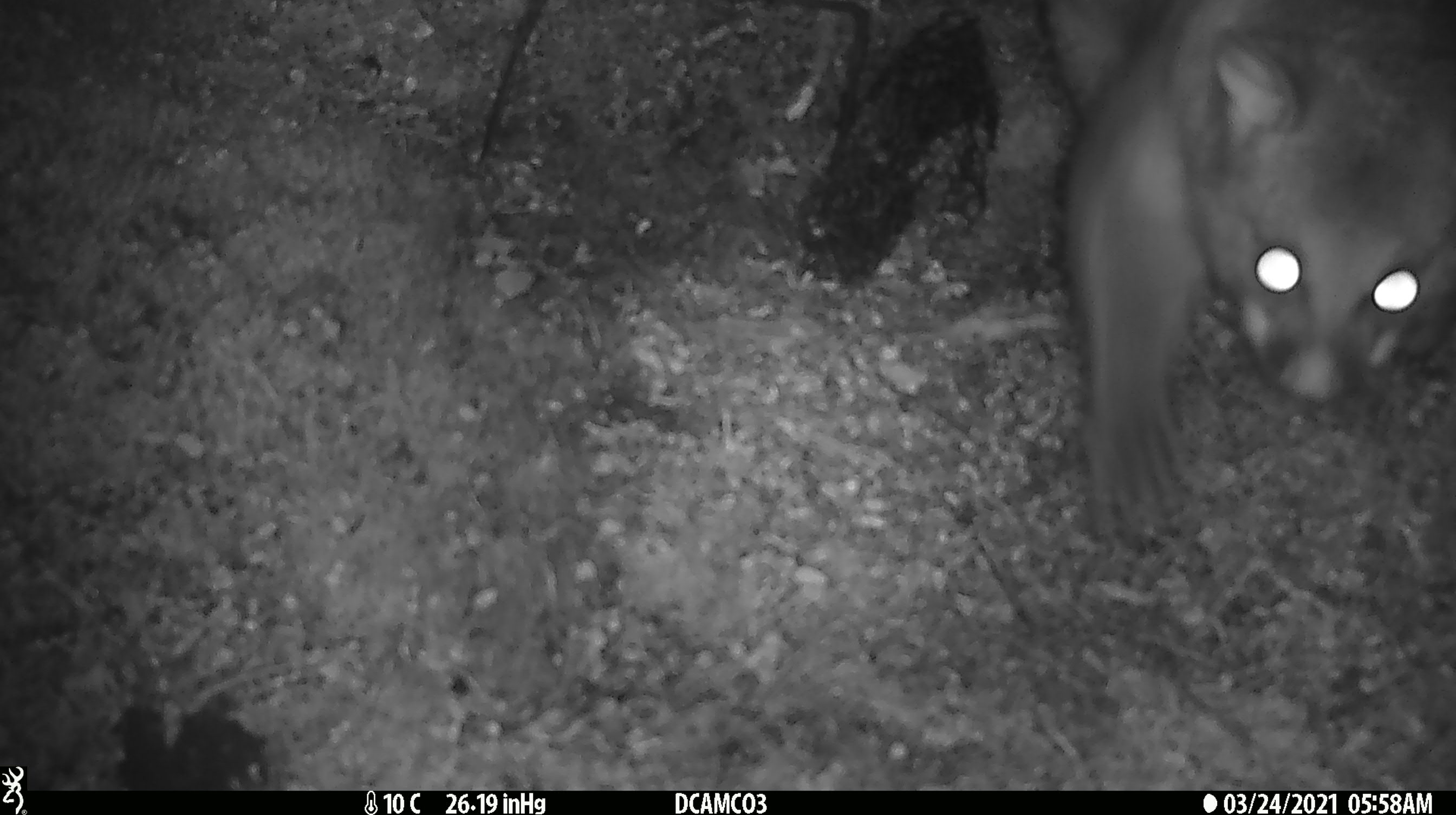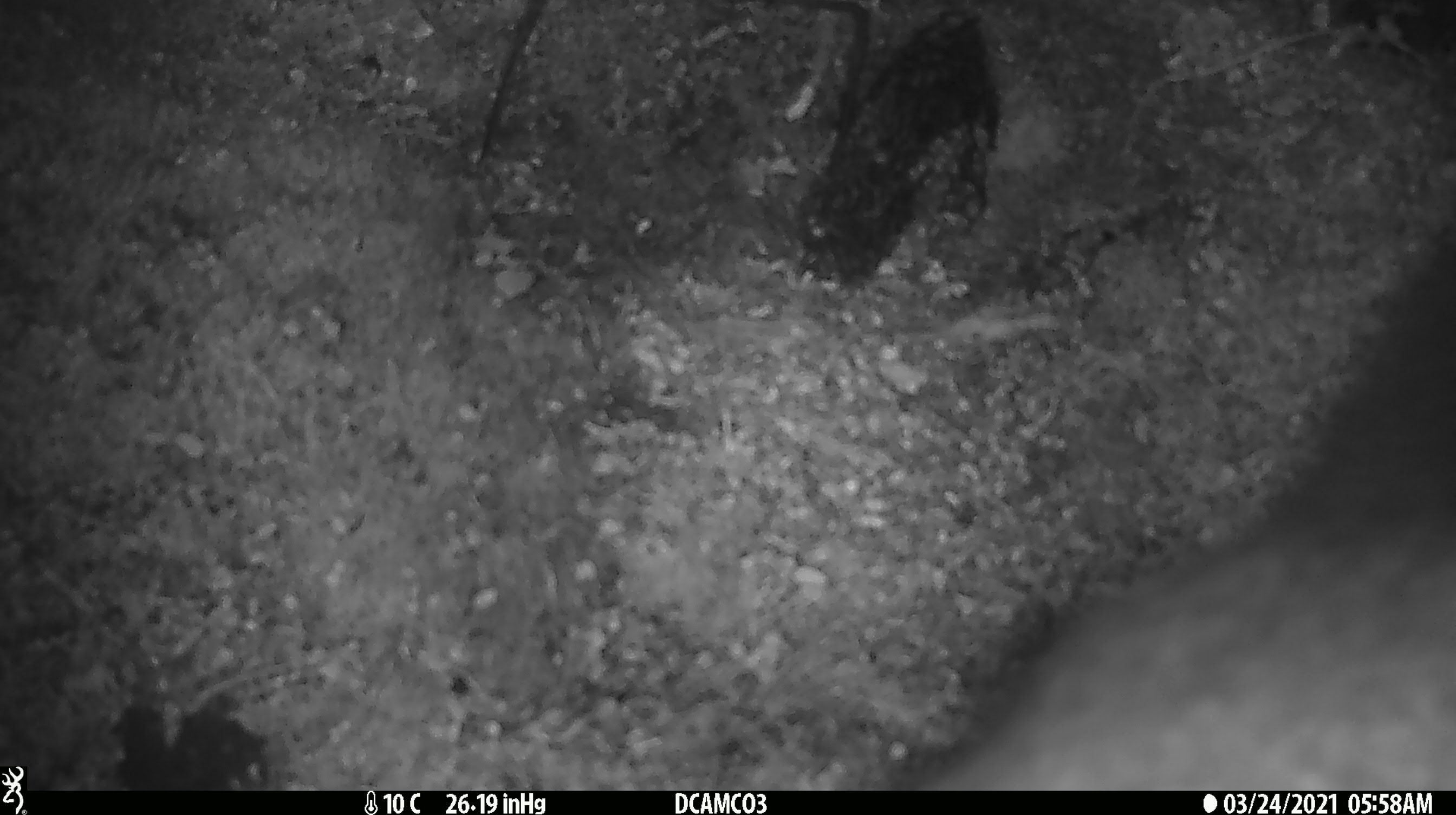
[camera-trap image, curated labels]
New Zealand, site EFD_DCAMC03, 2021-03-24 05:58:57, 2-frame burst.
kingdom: Animalia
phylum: Chordata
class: Mammalia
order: Diprotodontia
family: Phalangeridae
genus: Trichosurus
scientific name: Trichosurus vulpecula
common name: common brushtail possum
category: possum